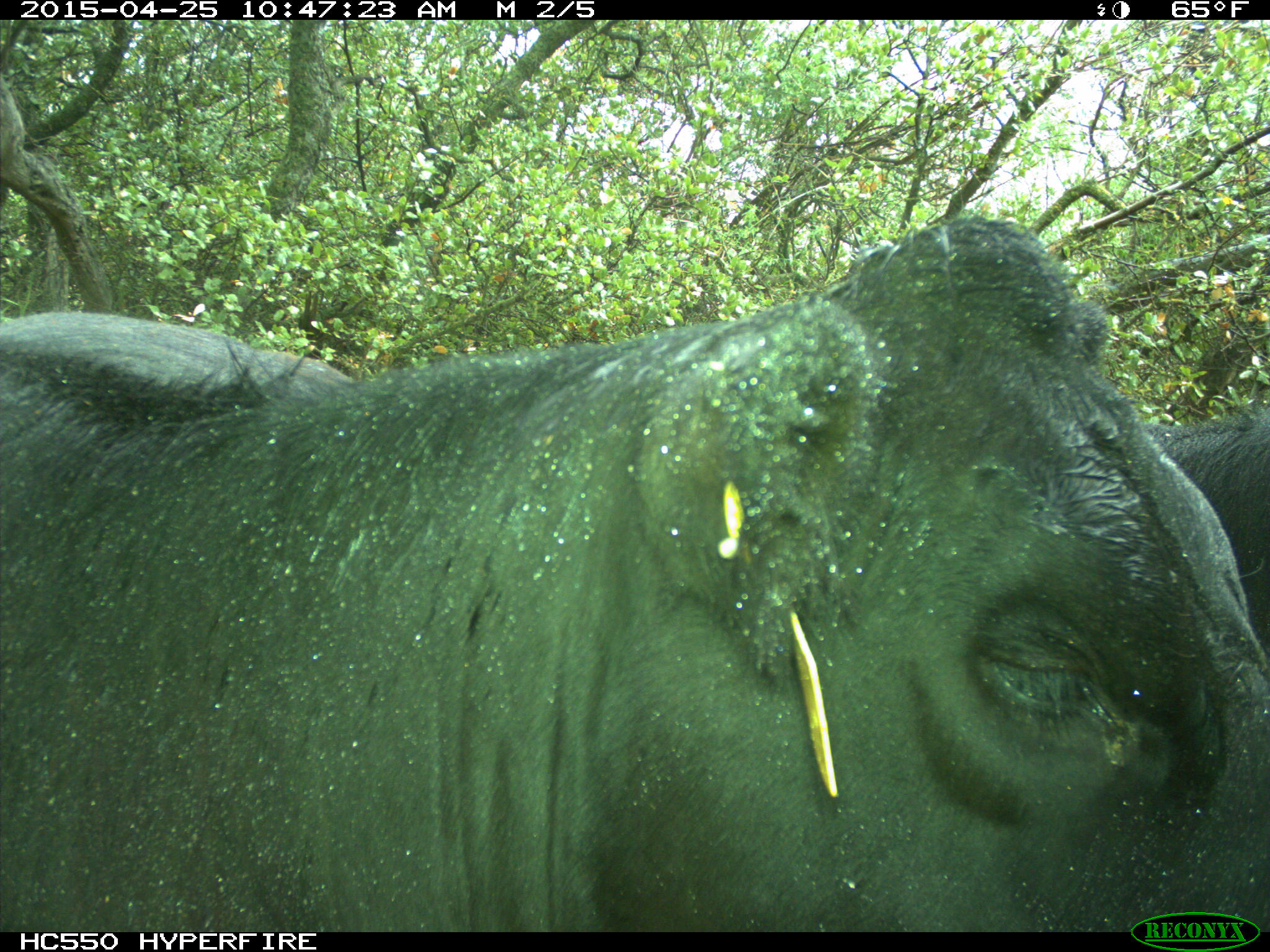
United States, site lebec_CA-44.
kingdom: Animalia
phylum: Chordata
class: Mammalia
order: Artiodactyla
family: Suidae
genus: Sus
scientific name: Sus scrofa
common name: wild boar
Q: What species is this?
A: Sus scrofa (wild boar).